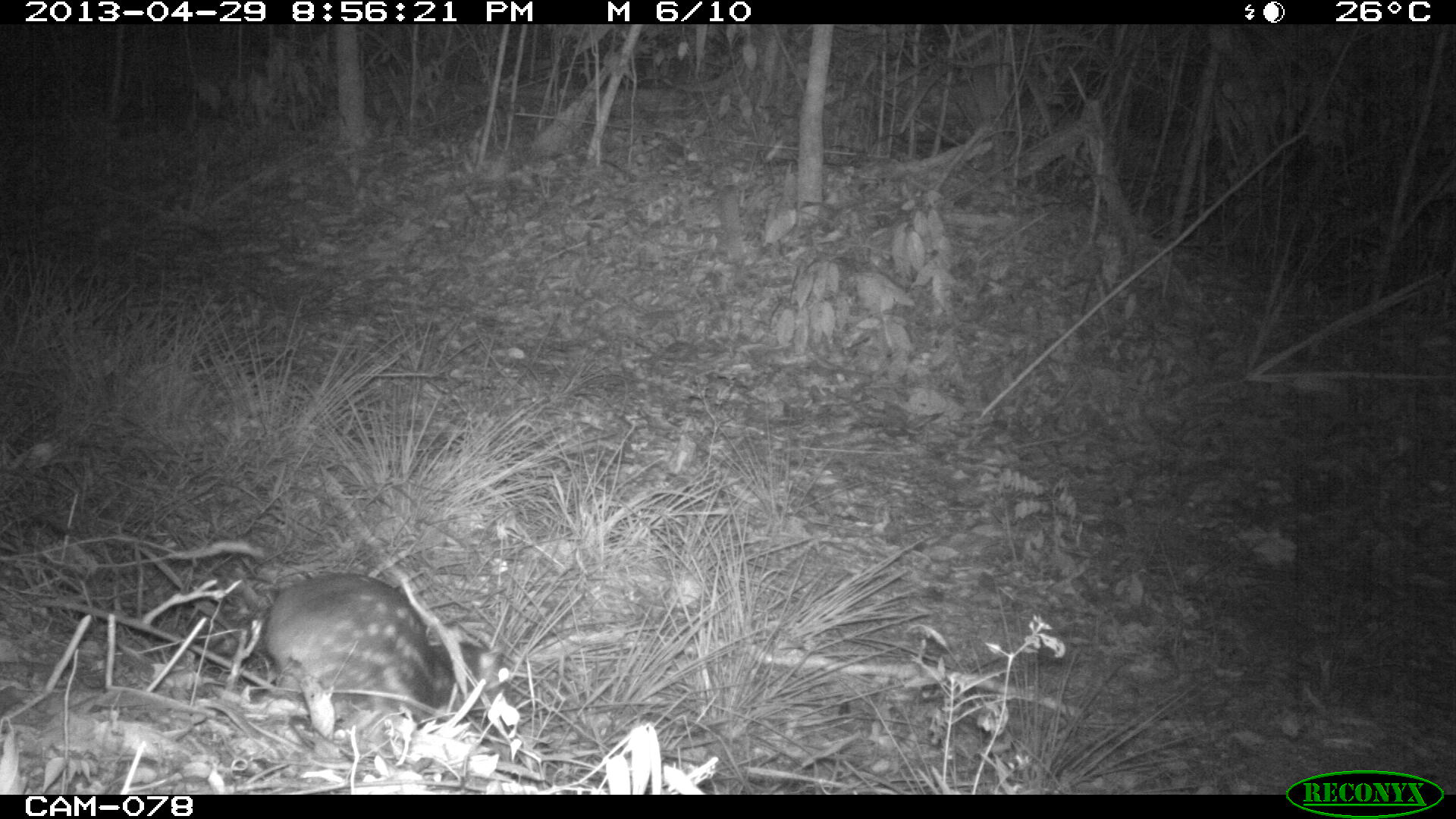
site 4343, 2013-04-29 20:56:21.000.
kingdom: Animalia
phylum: Chordata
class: Mammalia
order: Rodentia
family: Cuniculidae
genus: Cuniculus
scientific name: Cuniculus paca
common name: lowland paca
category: agouti paca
Agouti paca (lowland paca) (Cuniculus paca), count 1, sex female.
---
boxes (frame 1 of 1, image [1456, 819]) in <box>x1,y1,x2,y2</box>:
agouti paca: <box>263,572,514,742</box>